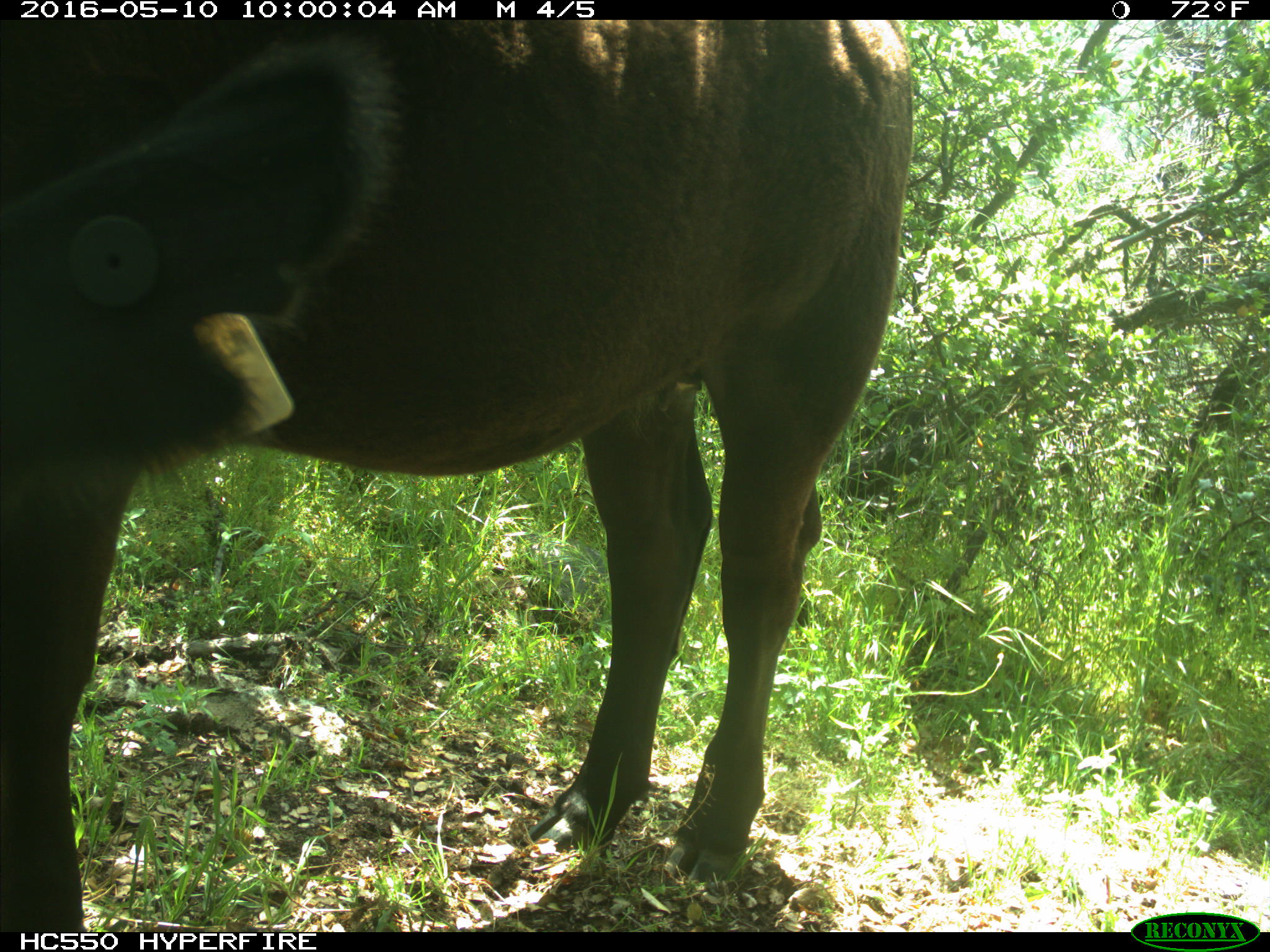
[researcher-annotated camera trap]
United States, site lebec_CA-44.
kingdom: Animalia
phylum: Chordata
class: Mammalia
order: Artiodactyla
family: Bovidae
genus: Bos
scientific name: Bos taurus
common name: domestic cow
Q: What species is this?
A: Bos taurus (domestic cow).